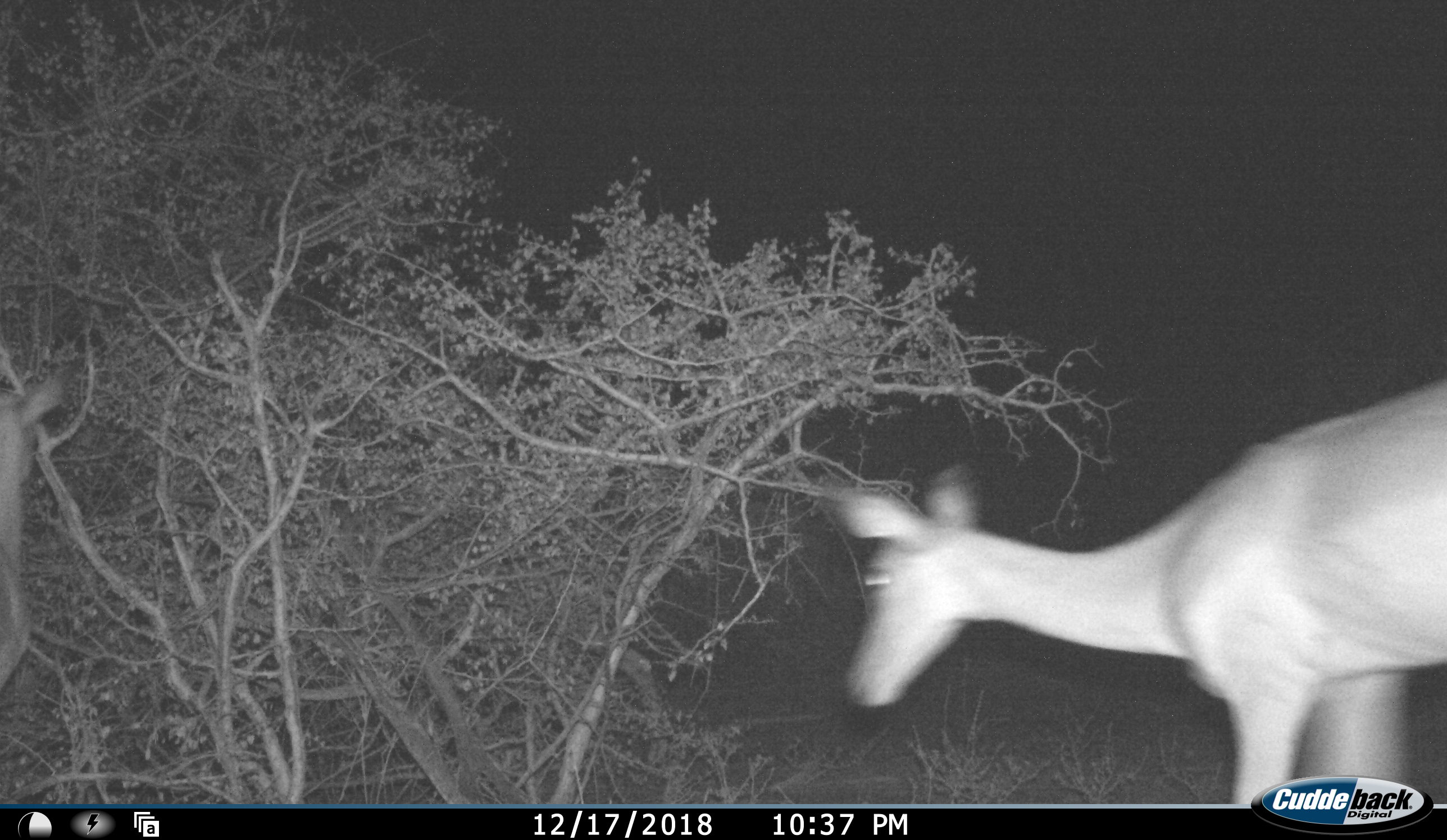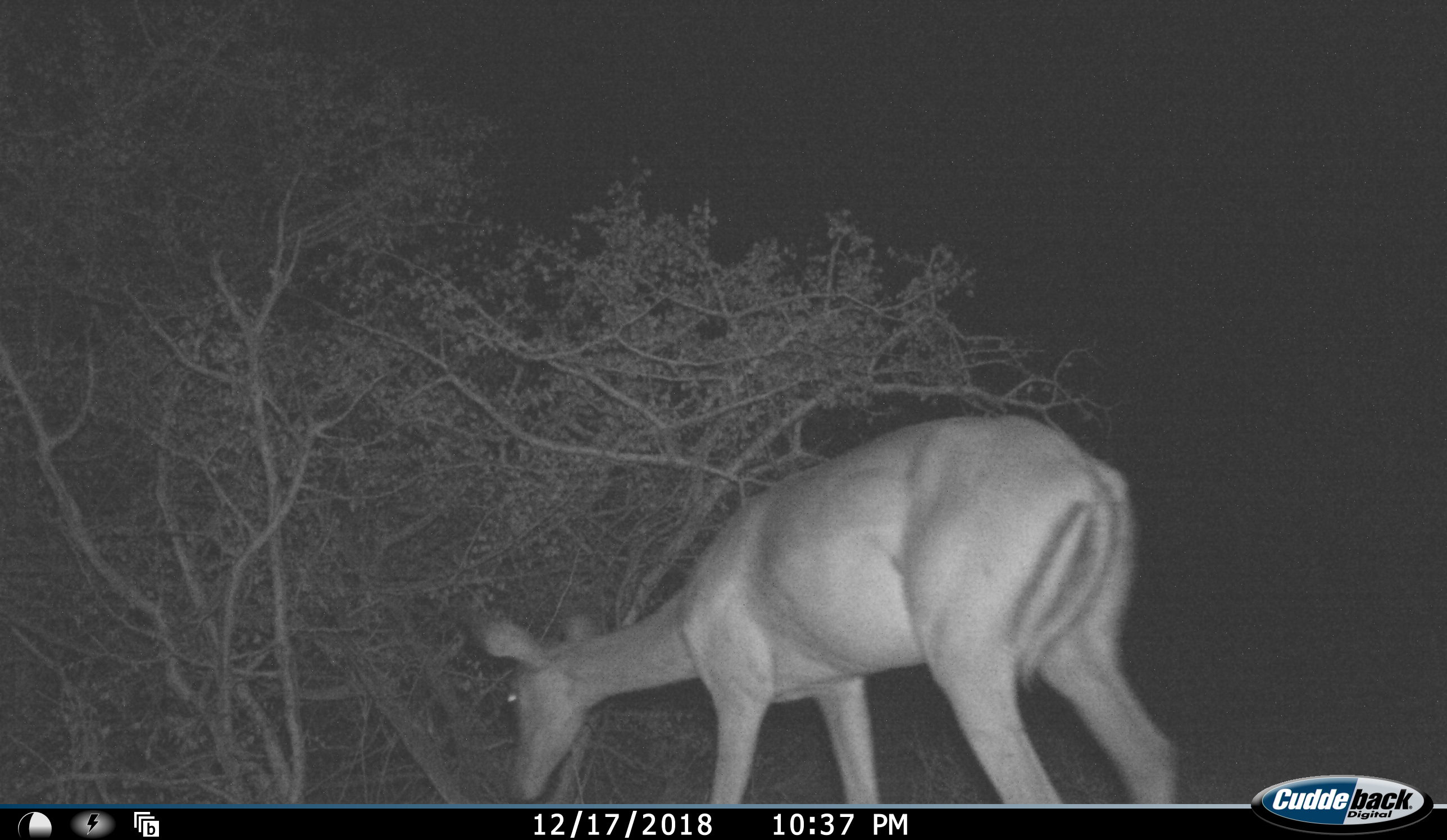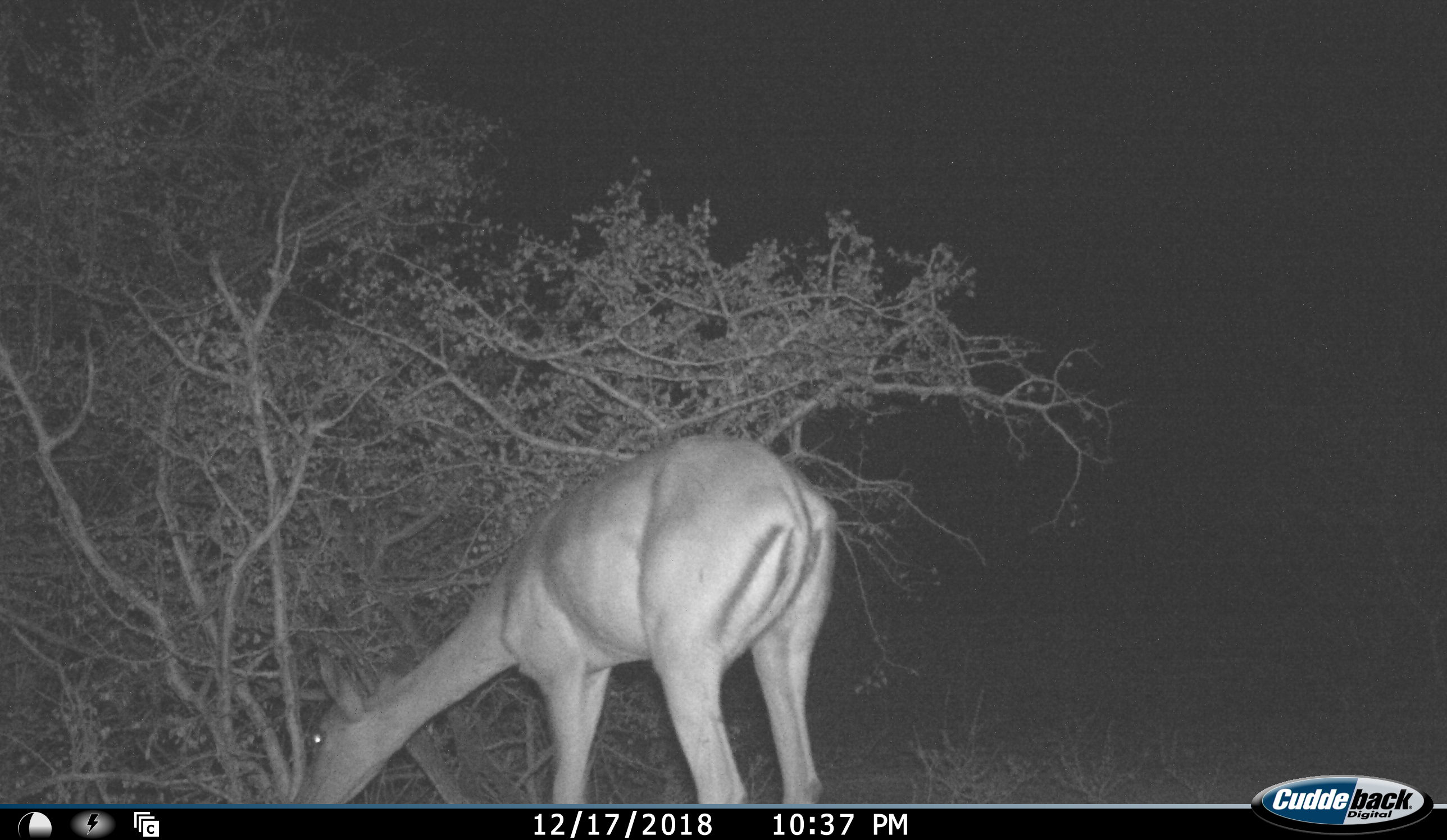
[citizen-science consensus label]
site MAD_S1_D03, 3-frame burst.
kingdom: Animalia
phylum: Chordata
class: Mammalia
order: Artiodactyla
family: Bovidae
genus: Aepyceros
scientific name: Aepyceros melampus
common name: impala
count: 2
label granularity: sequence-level